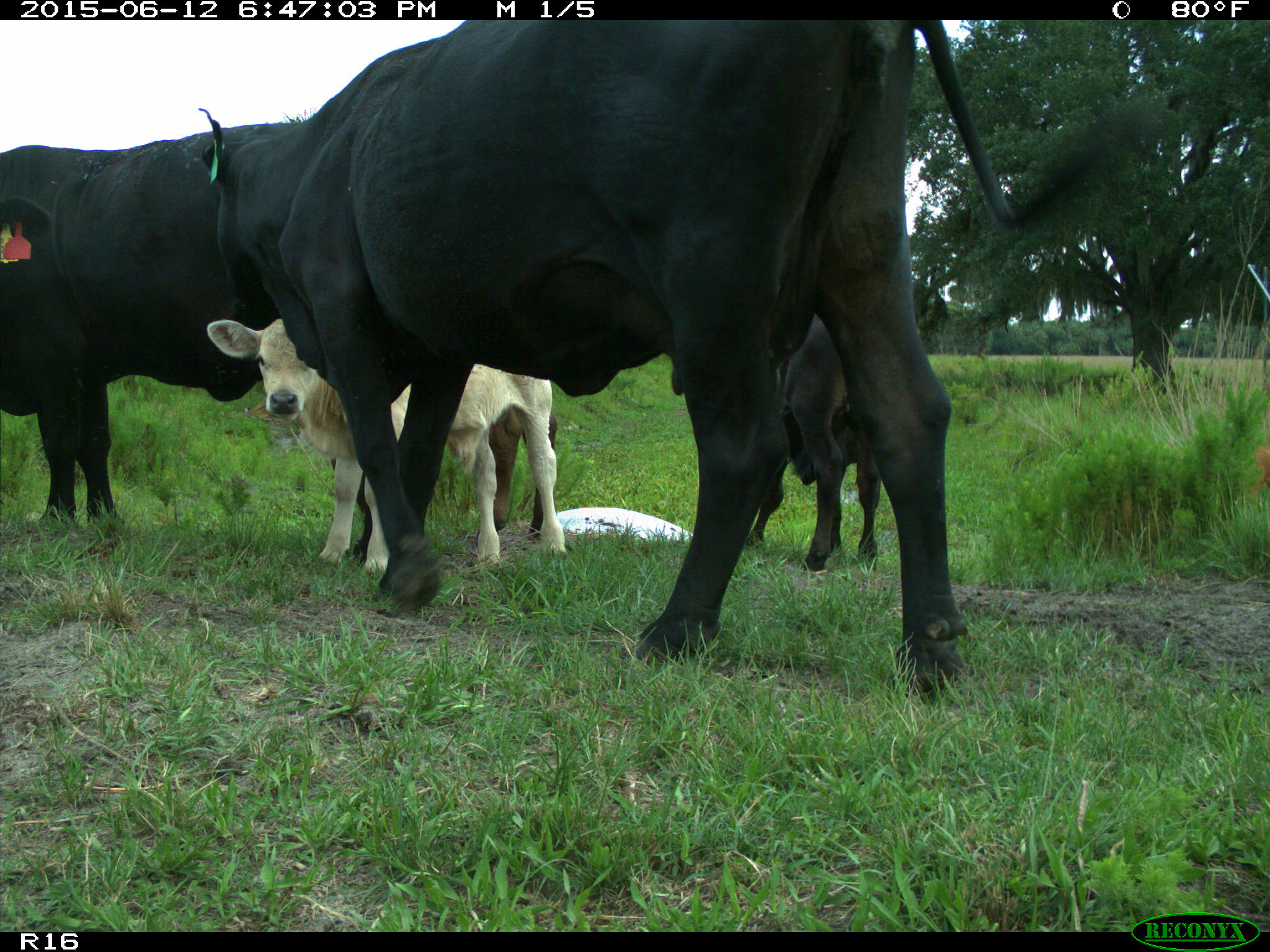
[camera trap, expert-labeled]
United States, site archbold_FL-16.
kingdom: Animalia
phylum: Chordata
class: Mammalia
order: Artiodactyla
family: Bovidae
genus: Bos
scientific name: Bos taurus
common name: domestic cow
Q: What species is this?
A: Bos taurus (domestic cow).